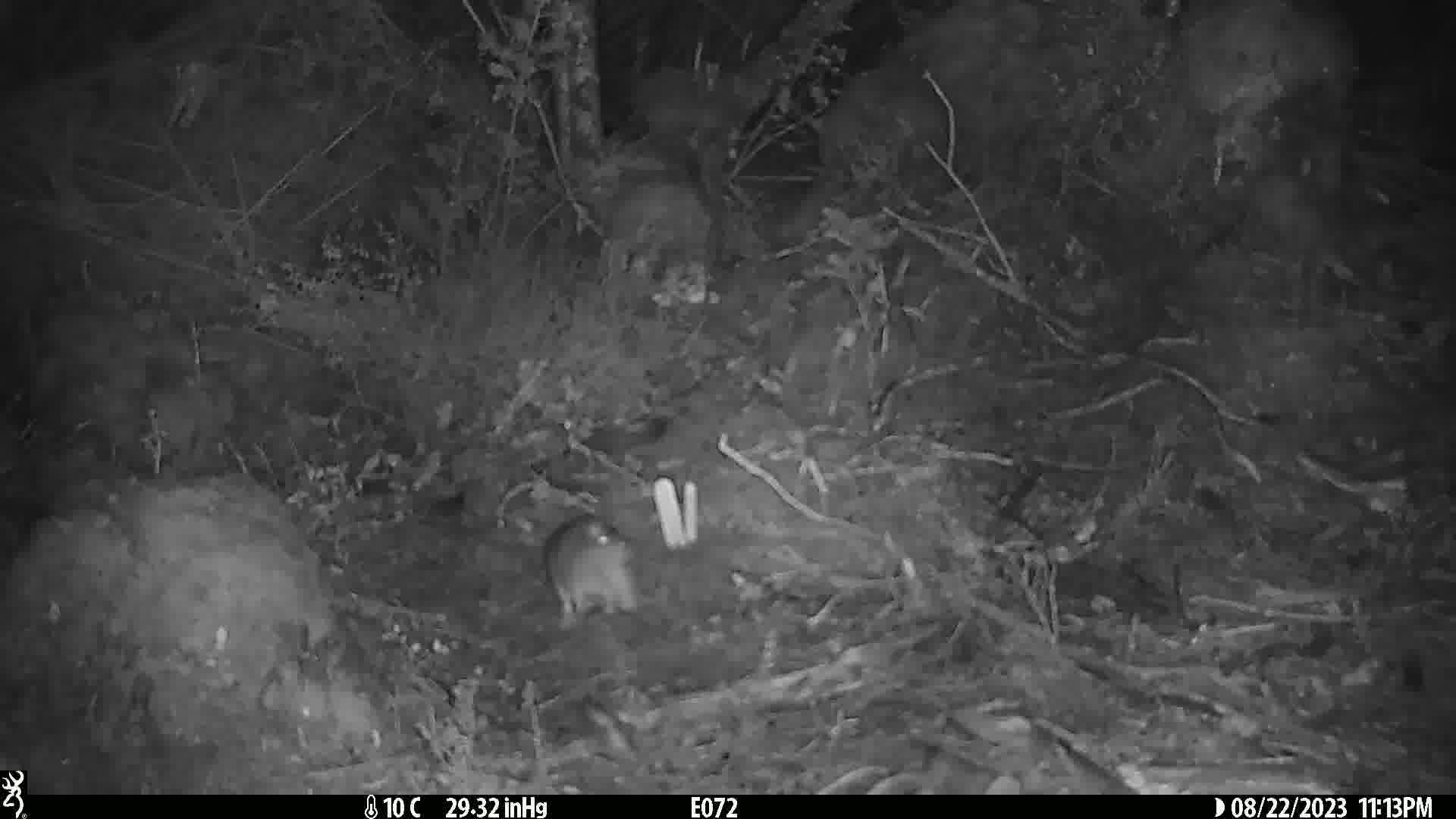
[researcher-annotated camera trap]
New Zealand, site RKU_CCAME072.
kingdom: Animalia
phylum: Chordata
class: Mammalia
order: Rodentia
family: Muridae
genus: Rattus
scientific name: Rattus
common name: rat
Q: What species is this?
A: Rat (Rattus).